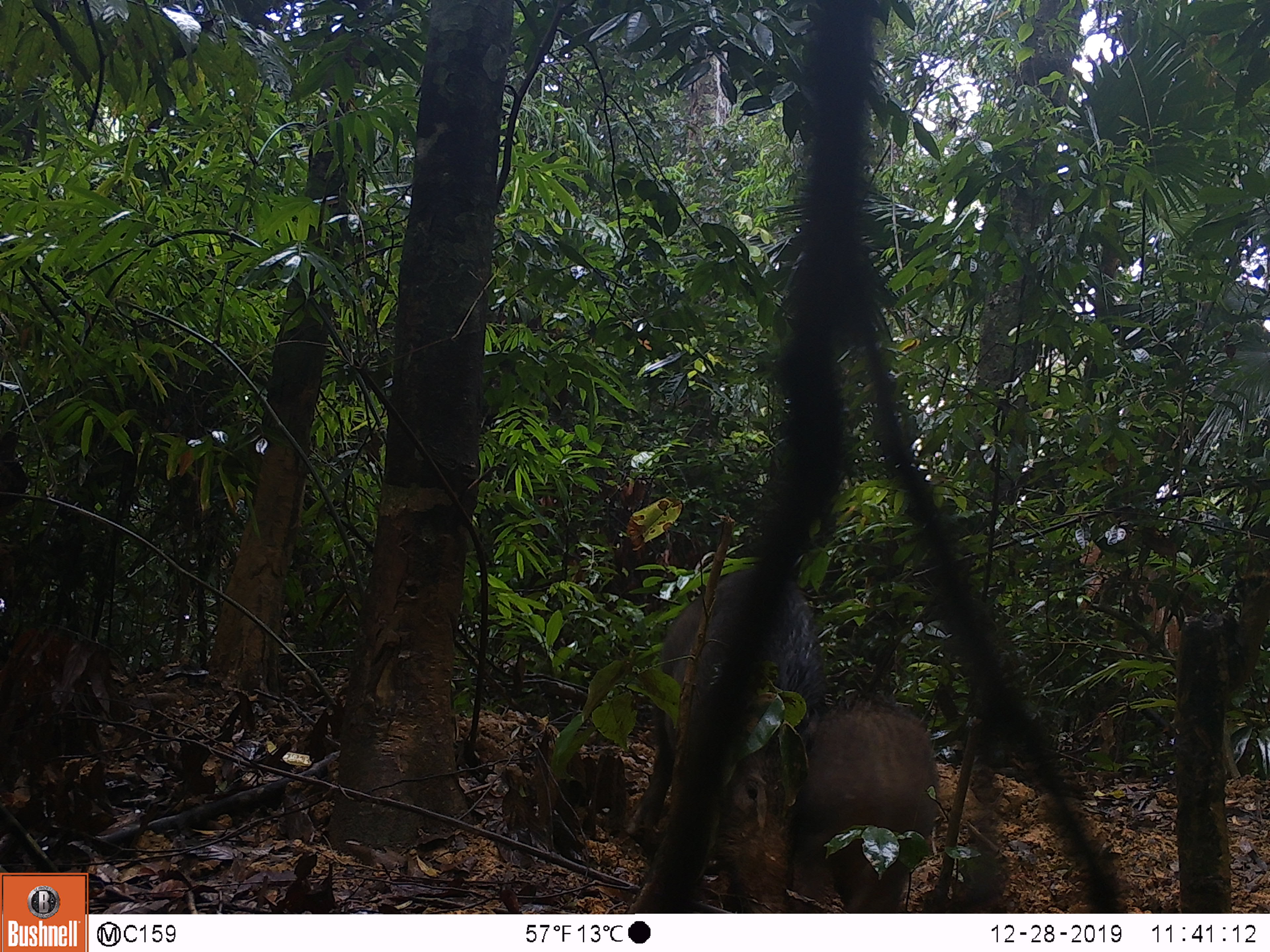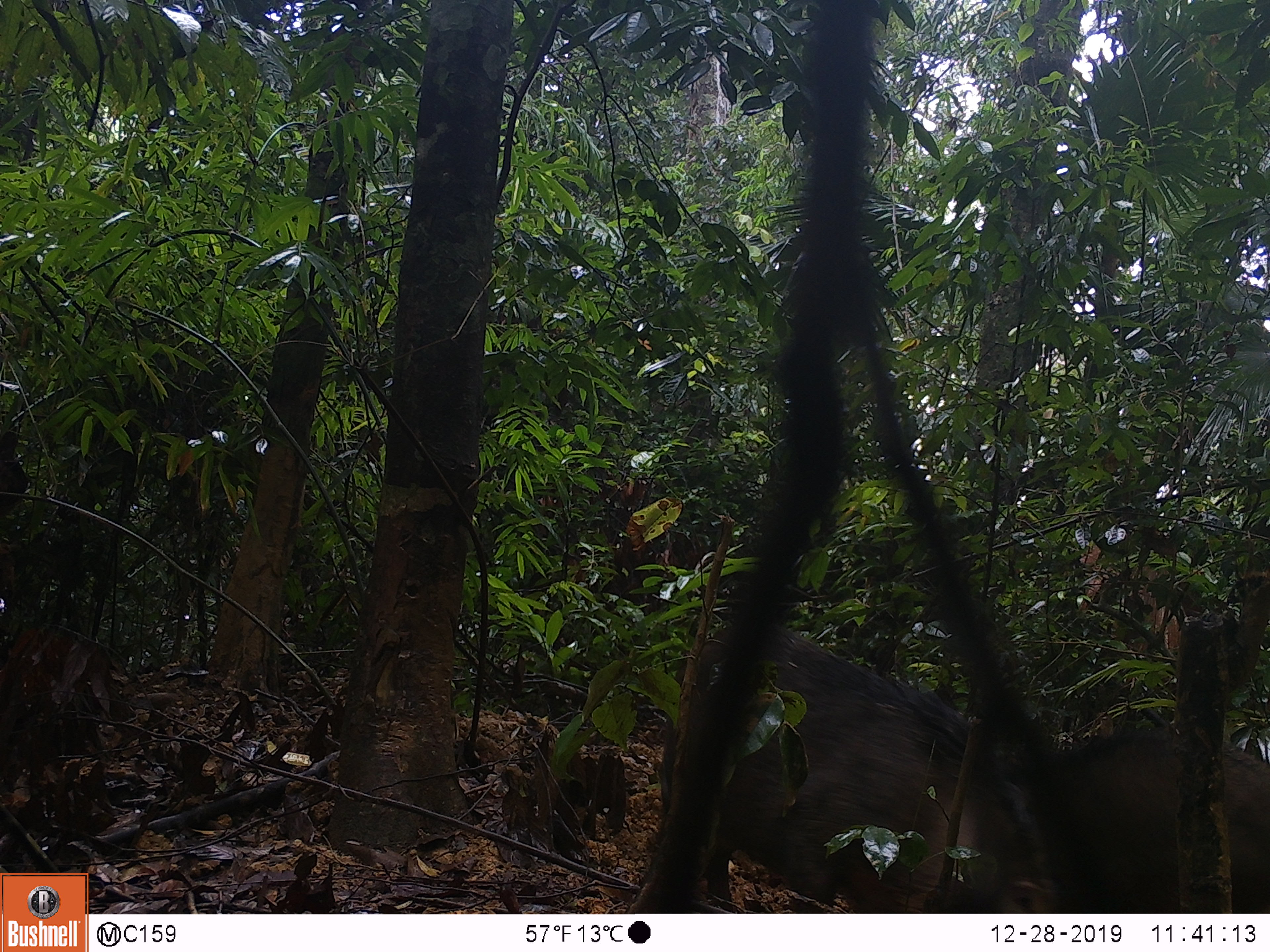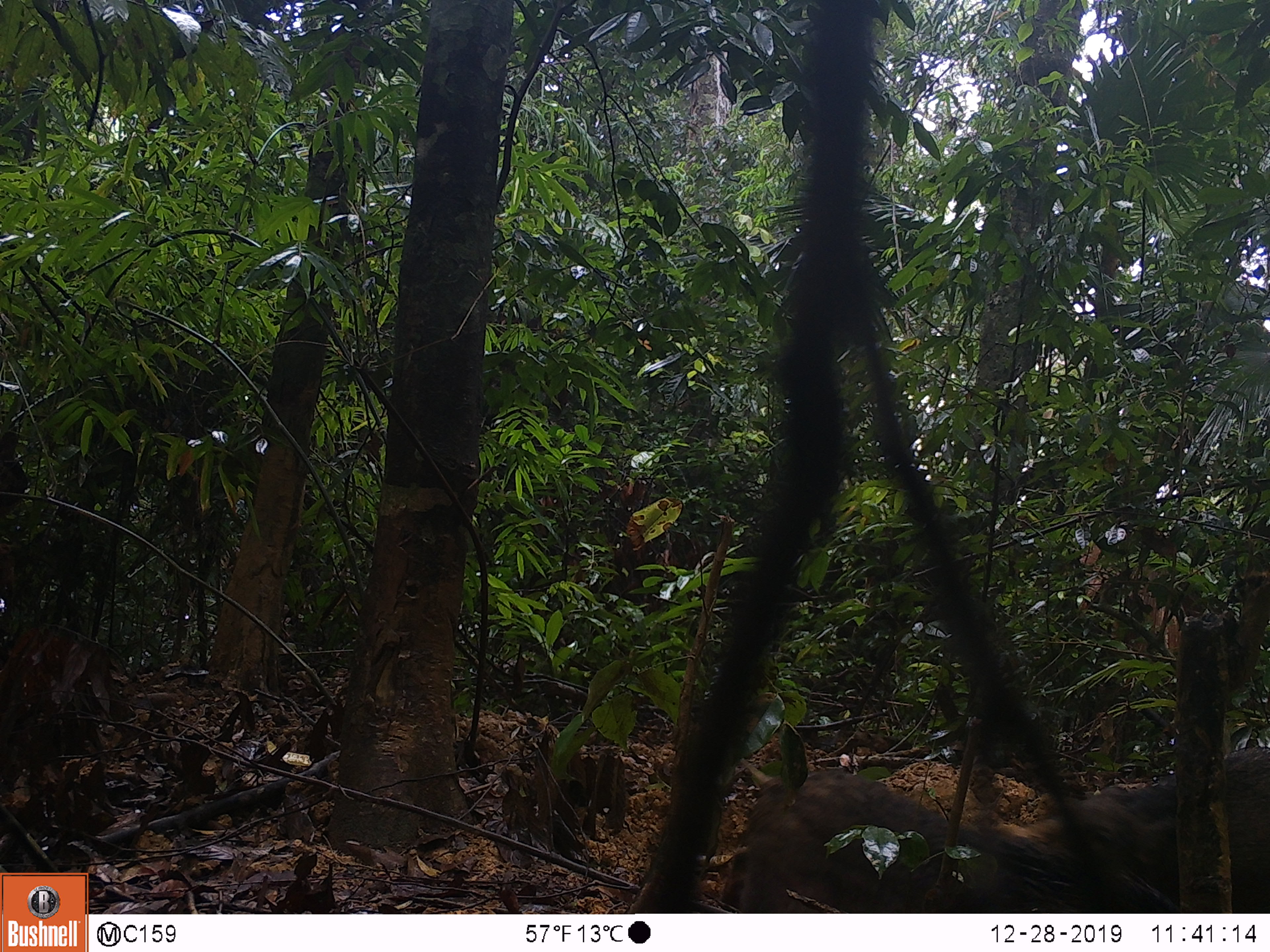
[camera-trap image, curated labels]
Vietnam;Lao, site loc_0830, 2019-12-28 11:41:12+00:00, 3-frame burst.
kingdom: Animalia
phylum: Chordata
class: Mammalia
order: Artiodactyla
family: Suidae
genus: Sus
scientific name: Sus scrofa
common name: eurasian wild pig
Eurasian wild pig (Sus scrofa). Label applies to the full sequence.